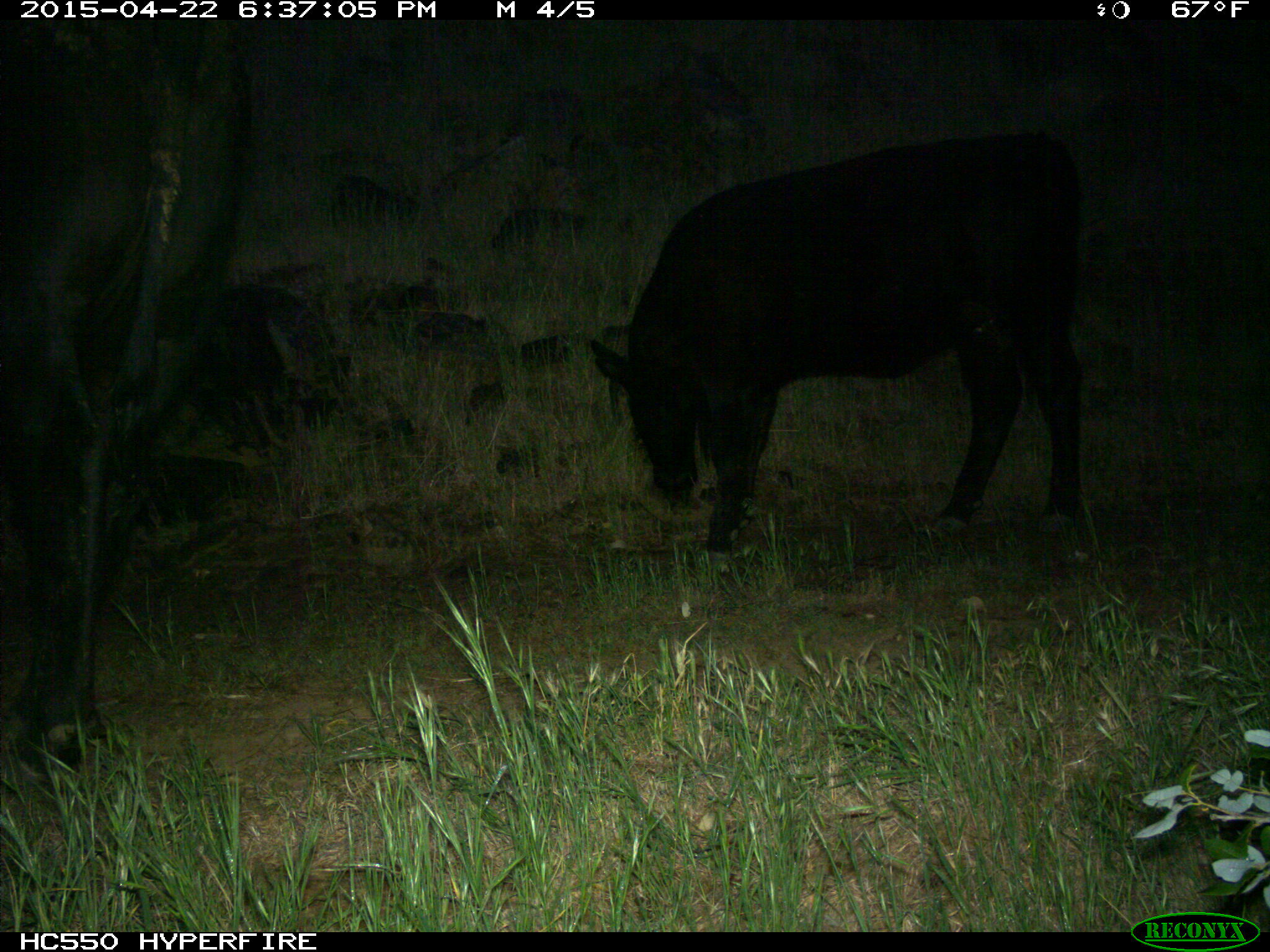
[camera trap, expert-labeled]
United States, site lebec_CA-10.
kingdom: Animalia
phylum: Chordata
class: Mammalia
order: Artiodactyla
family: Bovidae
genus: Bos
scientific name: Bos taurus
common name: domestic cow